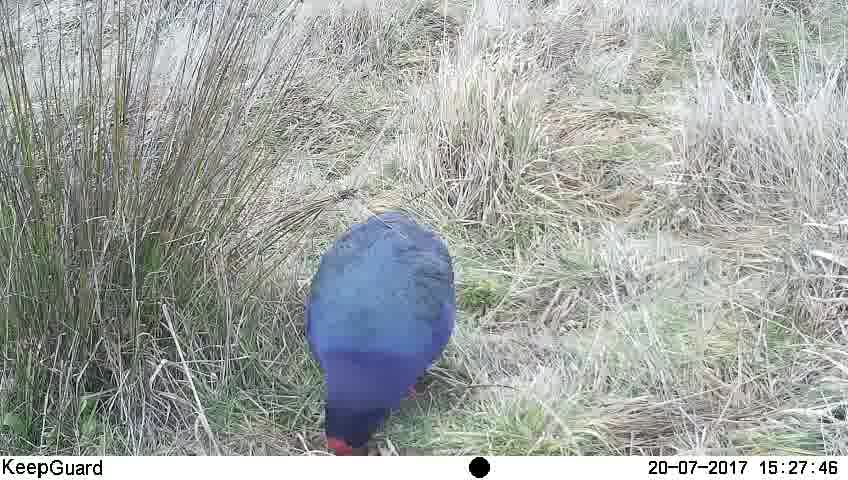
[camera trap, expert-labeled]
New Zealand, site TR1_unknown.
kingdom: Animalia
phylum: Chordata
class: Aves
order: Gruiformes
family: Rallidae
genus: Porphyrio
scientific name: Porphyrio mantelli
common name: takahe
Takahe (Porphyrio mantelli).